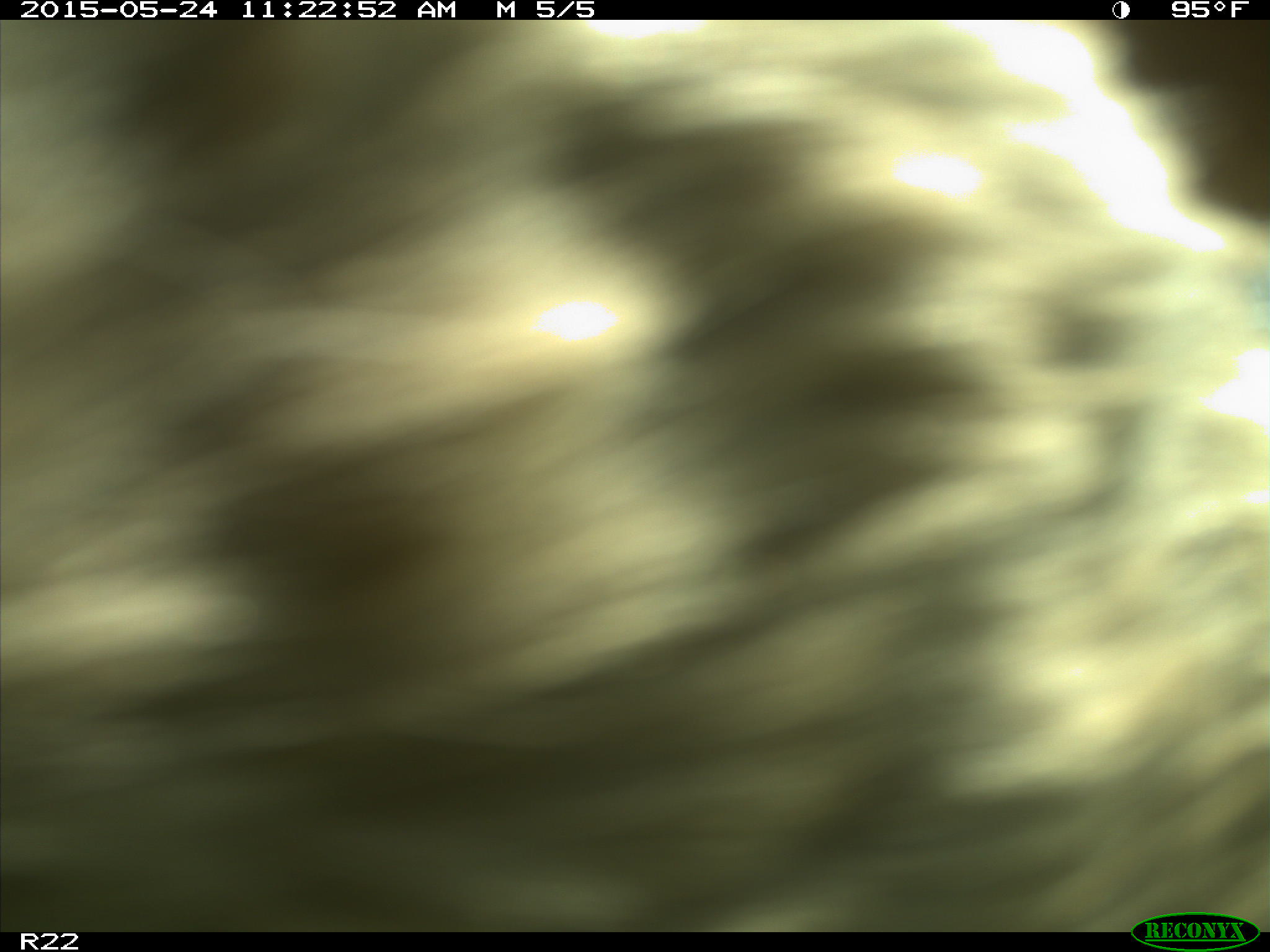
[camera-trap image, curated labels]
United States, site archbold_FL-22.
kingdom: Animalia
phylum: Chordata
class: Mammalia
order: Artiodactyla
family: Suidae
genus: Sus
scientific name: Sus scrofa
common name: wild boar